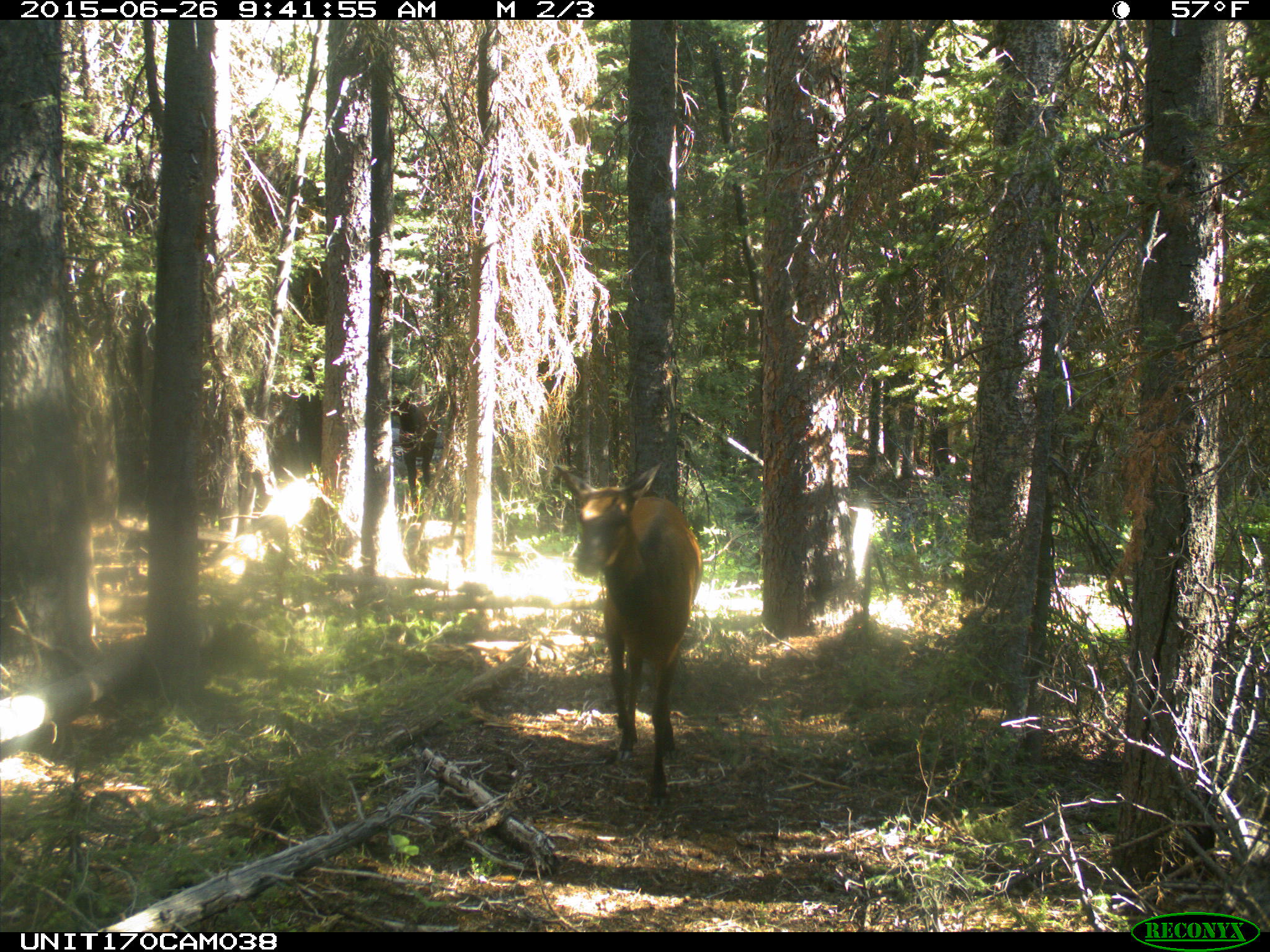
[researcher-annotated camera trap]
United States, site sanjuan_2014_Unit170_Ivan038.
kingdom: Animalia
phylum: Chordata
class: Mammalia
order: Artiodactyla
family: Cervidae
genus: Cervus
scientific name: Cervus elaphus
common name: red deer